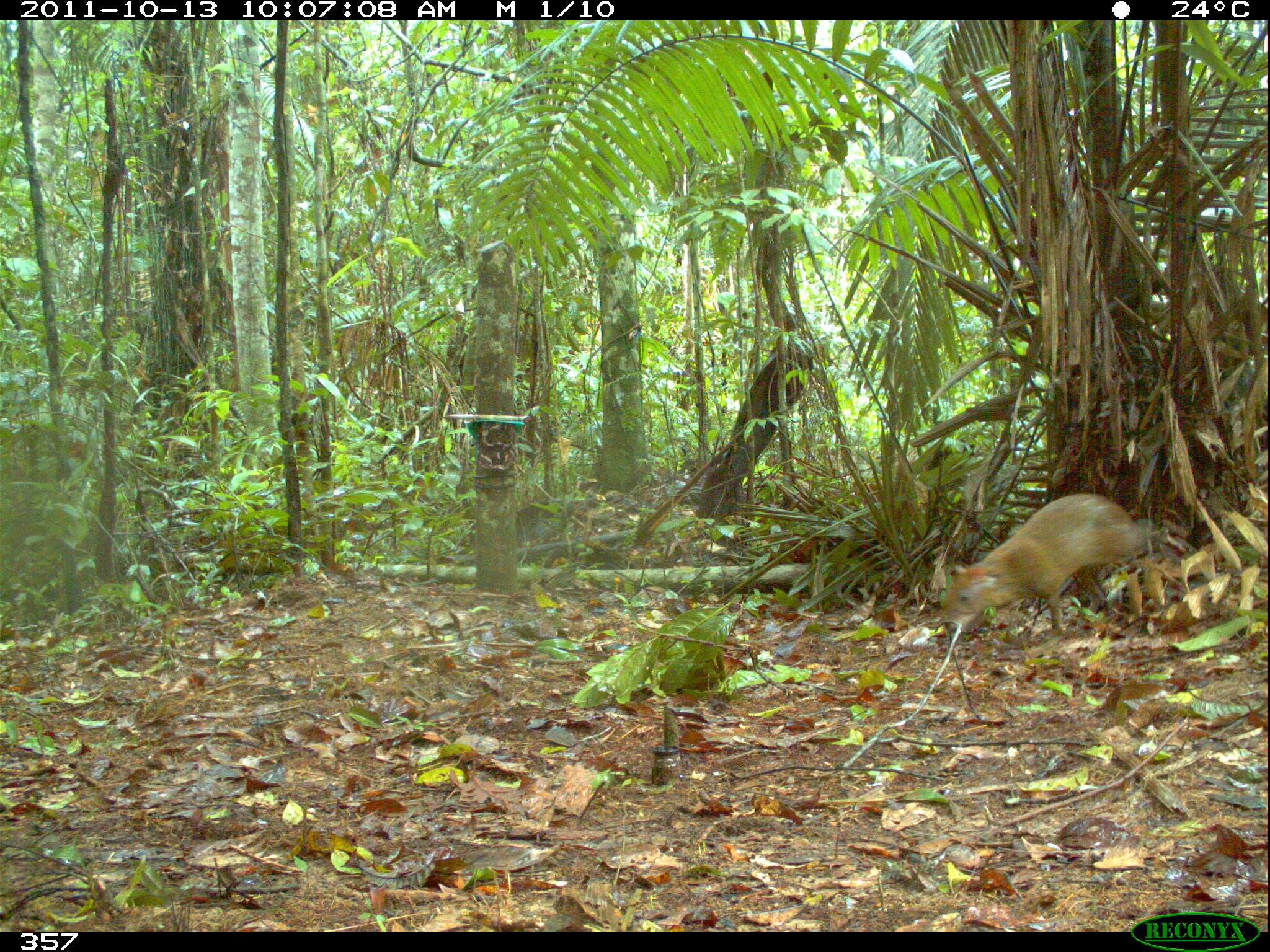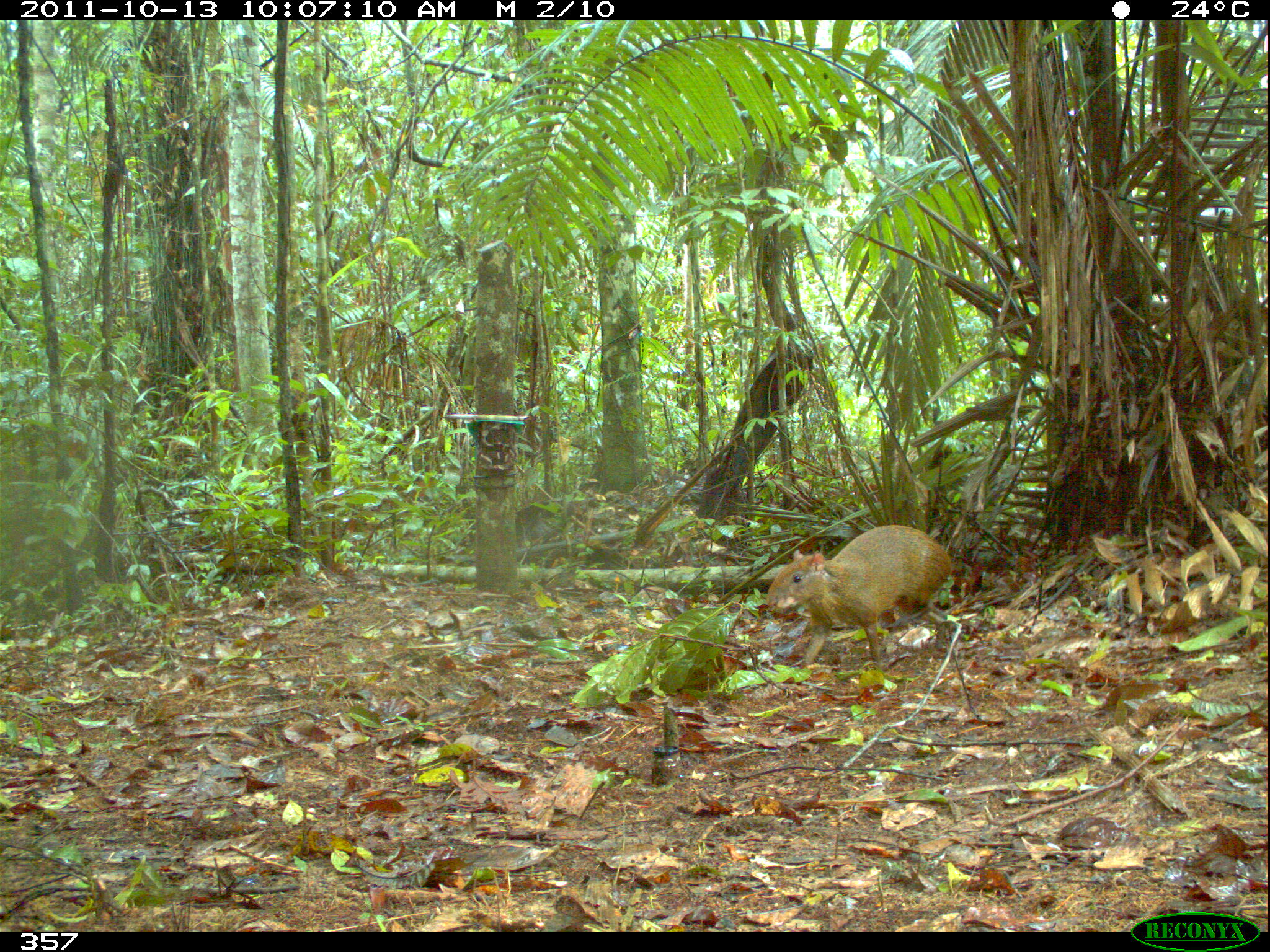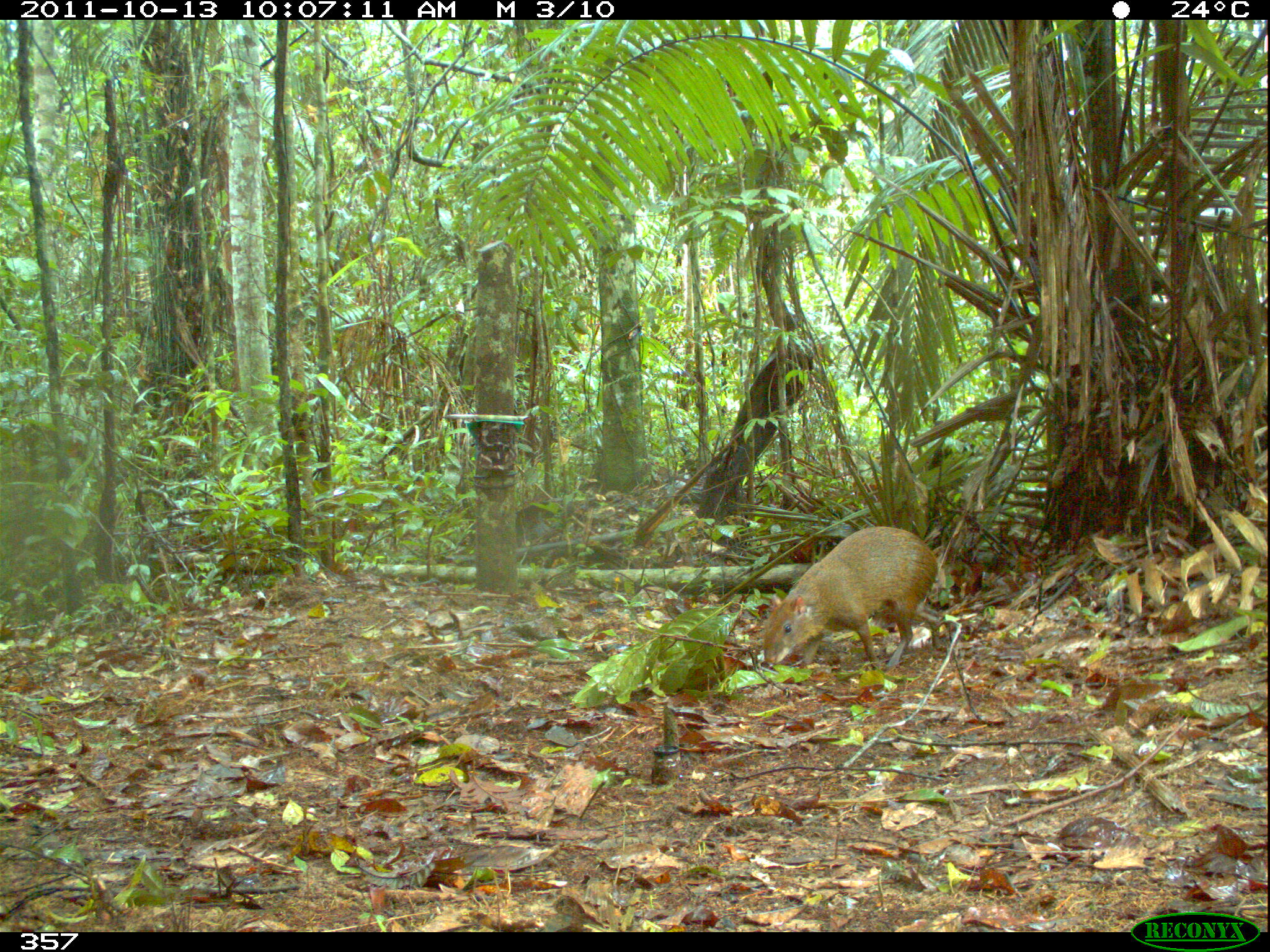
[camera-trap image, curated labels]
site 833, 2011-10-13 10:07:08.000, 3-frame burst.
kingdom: Animalia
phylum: Chordata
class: Mammalia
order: Rodentia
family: Dasyproctidae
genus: Dasyprocta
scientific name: Dasyprocta punctata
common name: central american agouti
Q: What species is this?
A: Dasyprocta punctata (central american agouti).